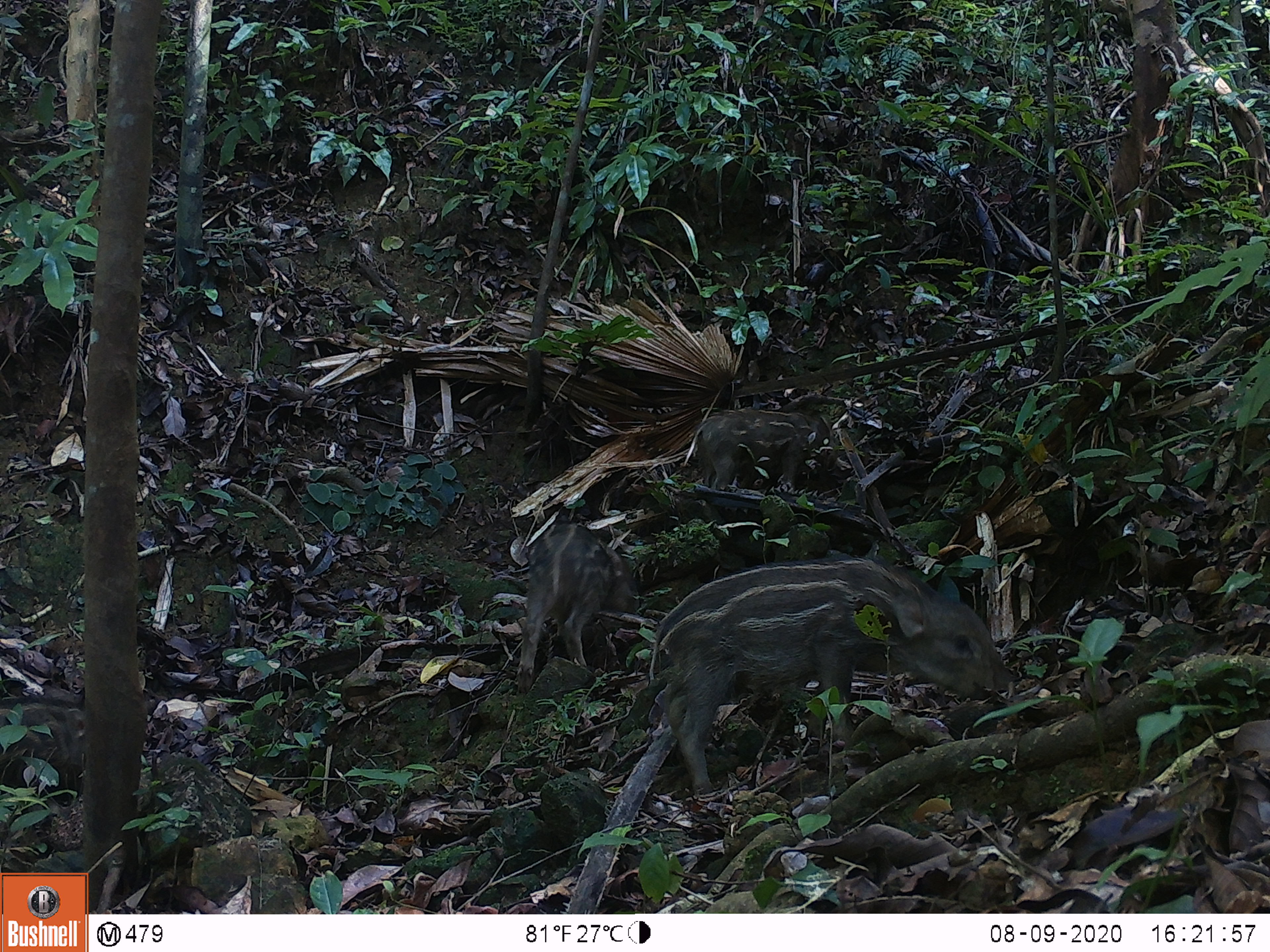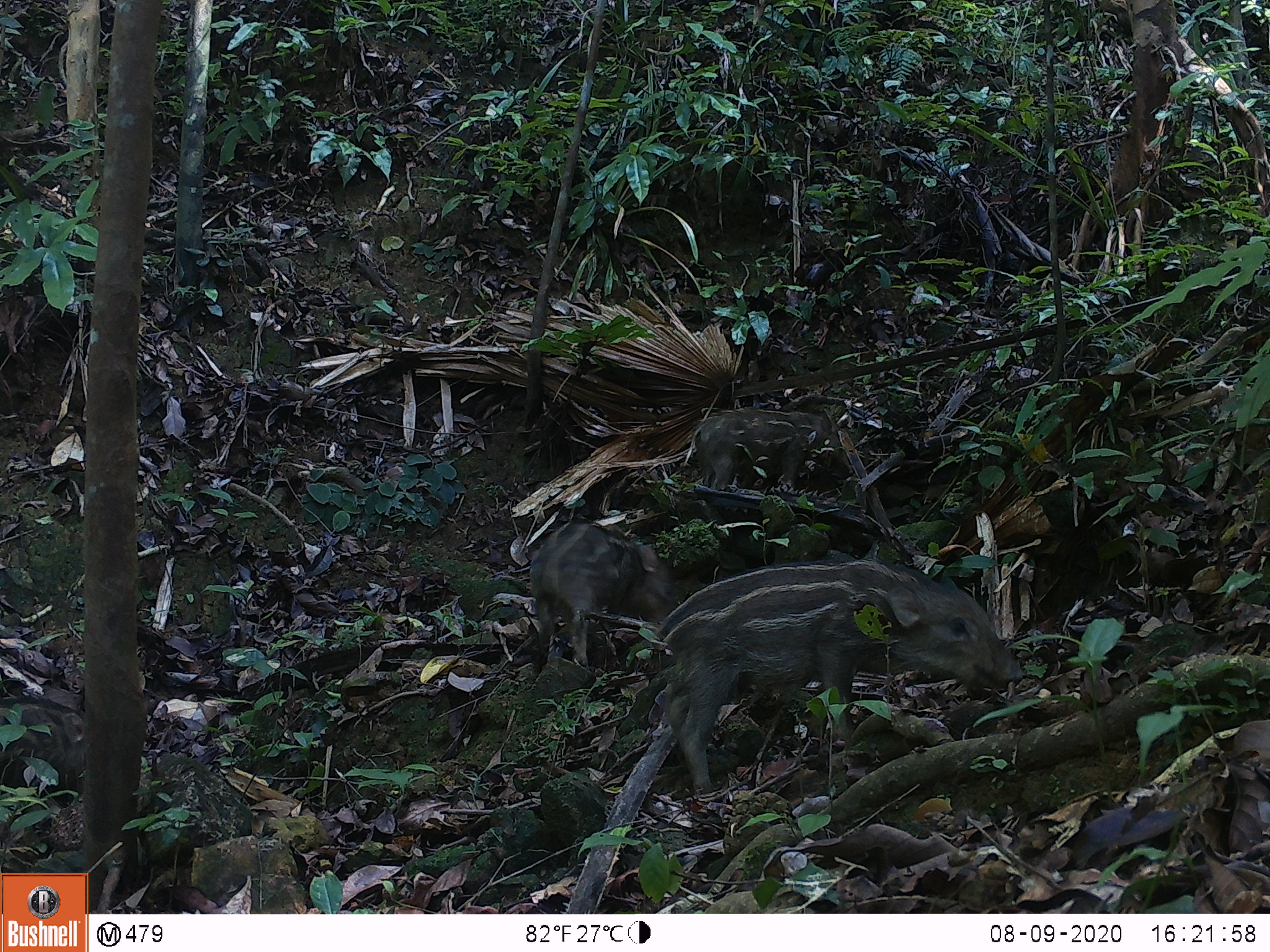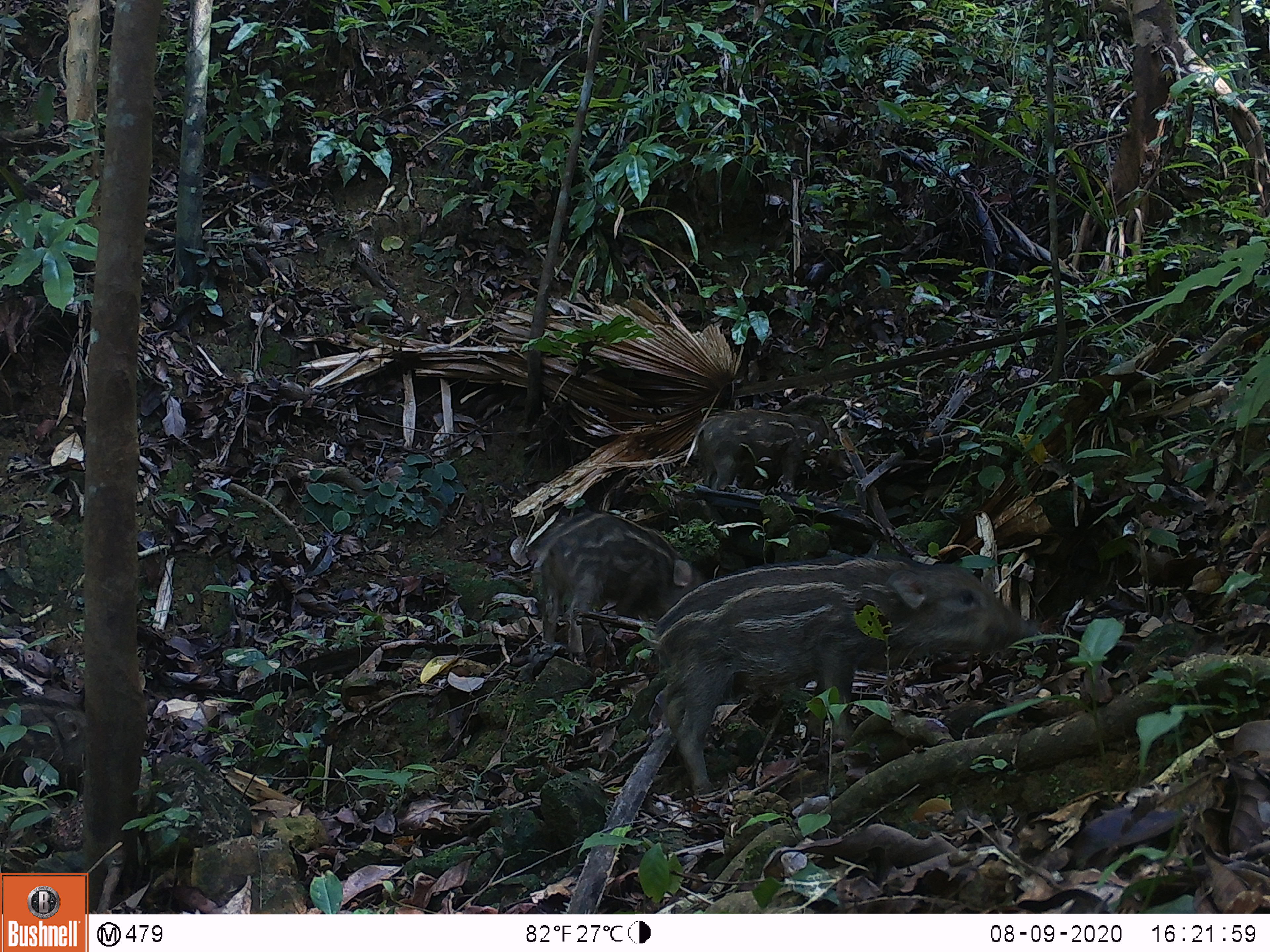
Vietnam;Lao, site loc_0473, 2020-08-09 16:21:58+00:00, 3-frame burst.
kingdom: Animalia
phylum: Chordata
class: Mammalia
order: Artiodactyla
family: Suidae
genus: Sus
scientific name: Sus scrofa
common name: eurasian wild pig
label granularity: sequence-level